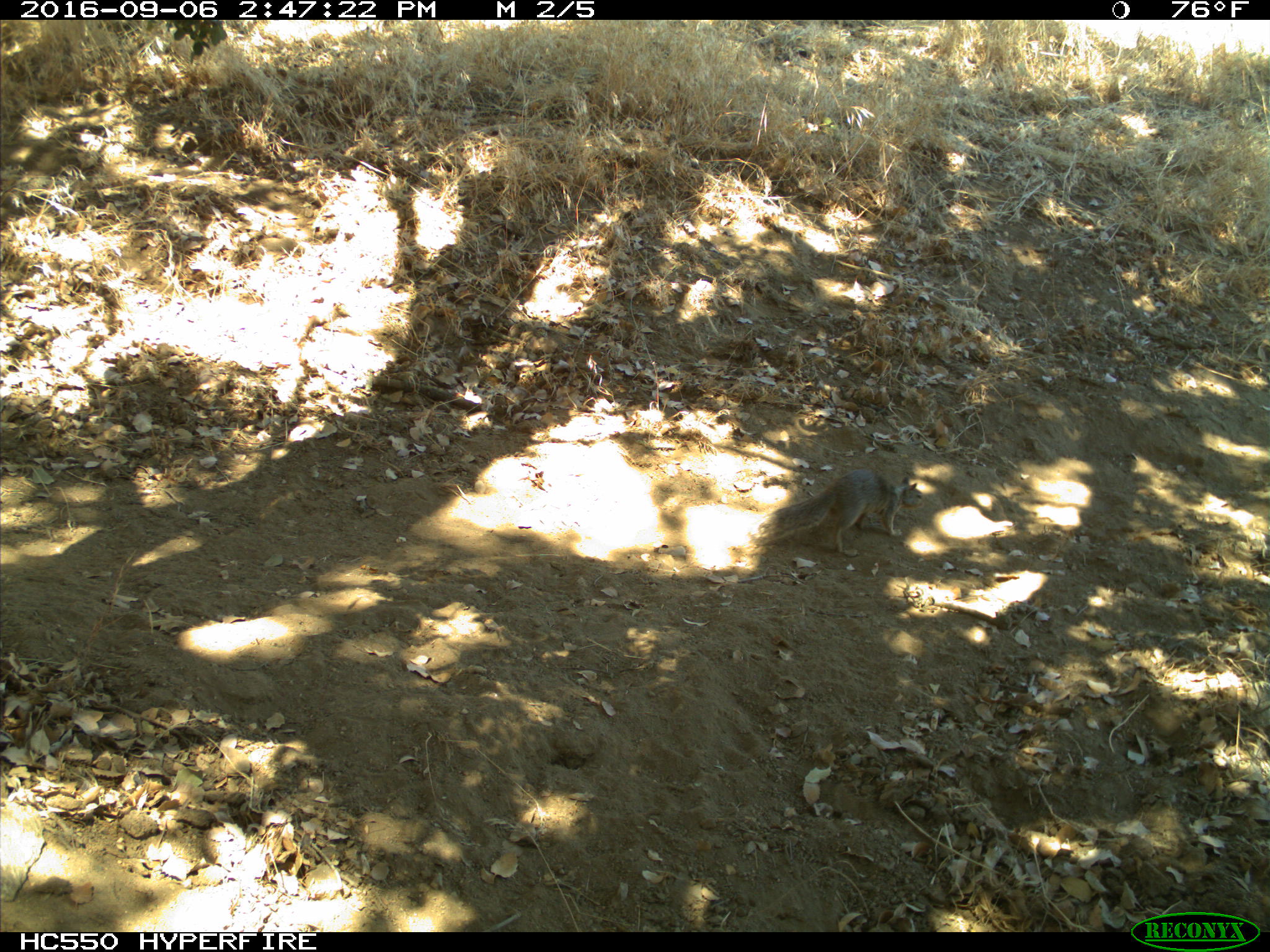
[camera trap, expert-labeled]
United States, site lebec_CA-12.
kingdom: Animalia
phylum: Chordata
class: Mammalia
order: Rodentia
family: Sciuridae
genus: Otospermophilus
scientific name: Otospermophilus beecheyi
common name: california ground squirrel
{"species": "Otospermophilus beecheyi (california ground squirrel)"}